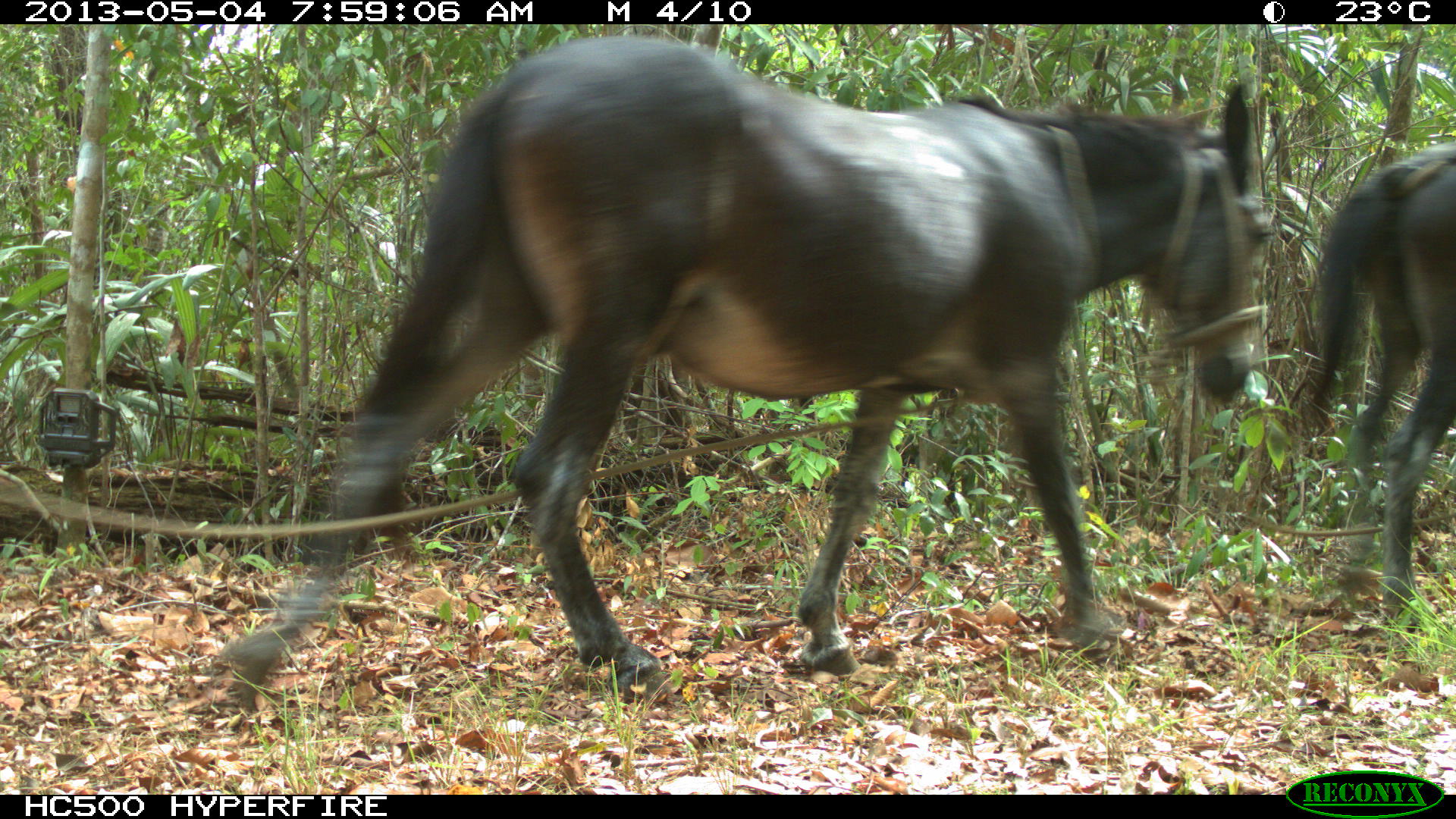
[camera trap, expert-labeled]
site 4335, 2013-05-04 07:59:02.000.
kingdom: Animalia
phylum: Chordata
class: Mammalia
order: Perissodactyla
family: Equidae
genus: Equus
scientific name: Equus ferus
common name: wild horse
Equus ferus (wild horse), count 4.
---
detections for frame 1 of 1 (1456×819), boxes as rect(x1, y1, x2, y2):
equus ferus: rect(211, 33, 1273, 707); rect(1305, 139, 1456, 632)